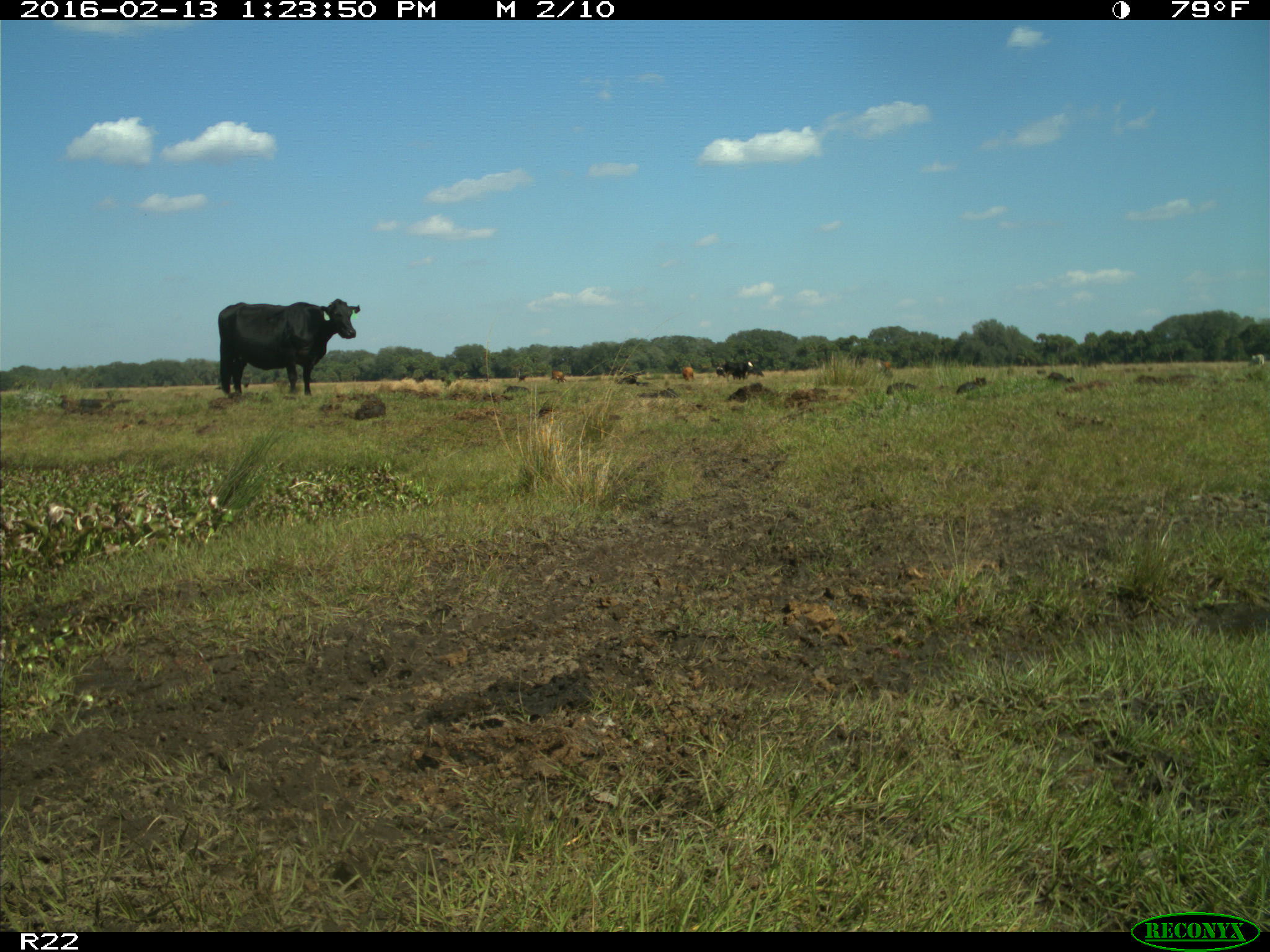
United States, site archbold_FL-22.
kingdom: Animalia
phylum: Chordata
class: Mammalia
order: Artiodactyla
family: Bovidae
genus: Bos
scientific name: Bos taurus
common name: domestic cow